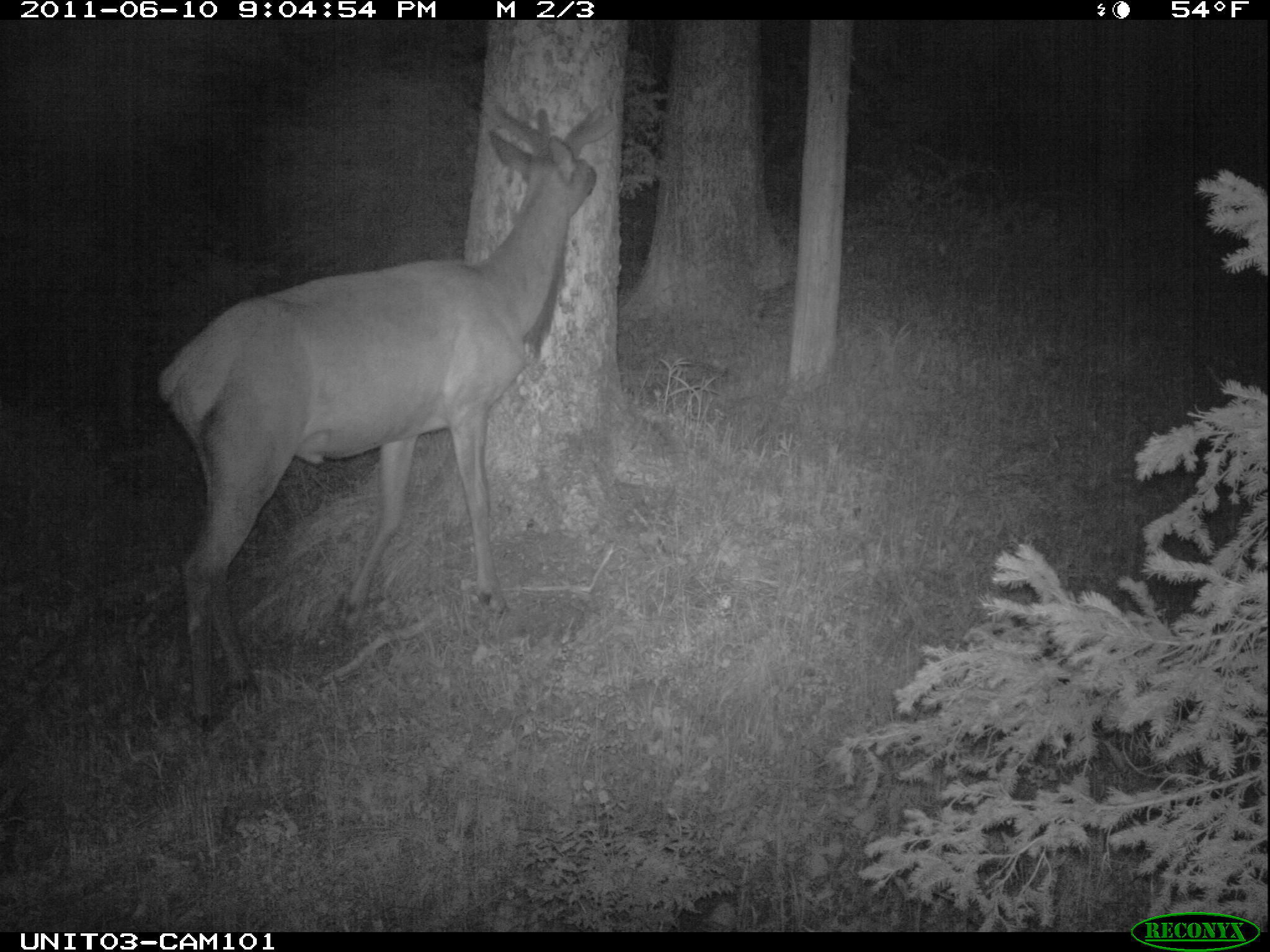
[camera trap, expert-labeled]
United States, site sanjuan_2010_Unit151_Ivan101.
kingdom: Animalia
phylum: Chordata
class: Mammalia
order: Artiodactyla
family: Cervidae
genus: Cervus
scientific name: Cervus elaphus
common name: red deer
Cervus elaphus (red deer).